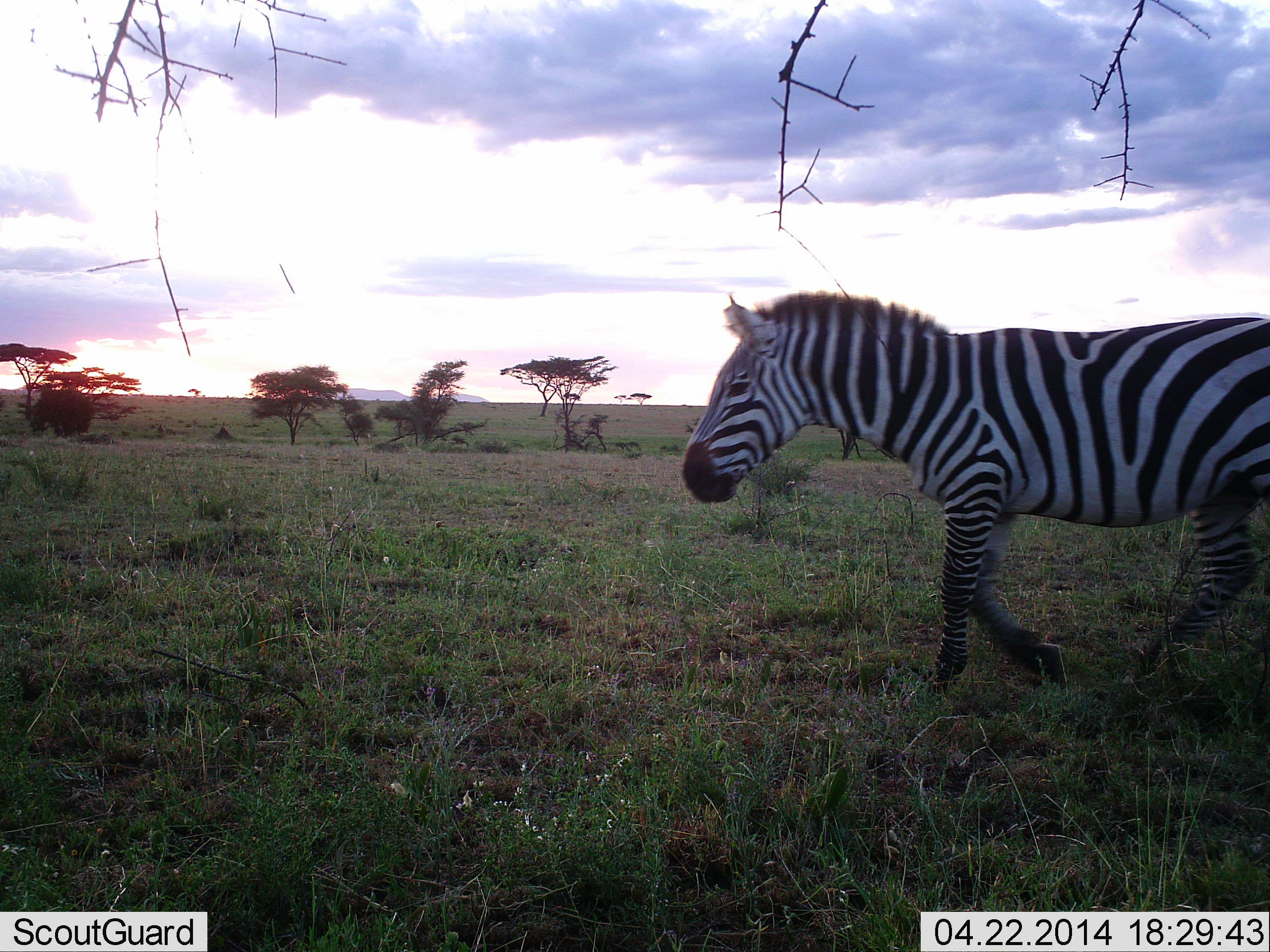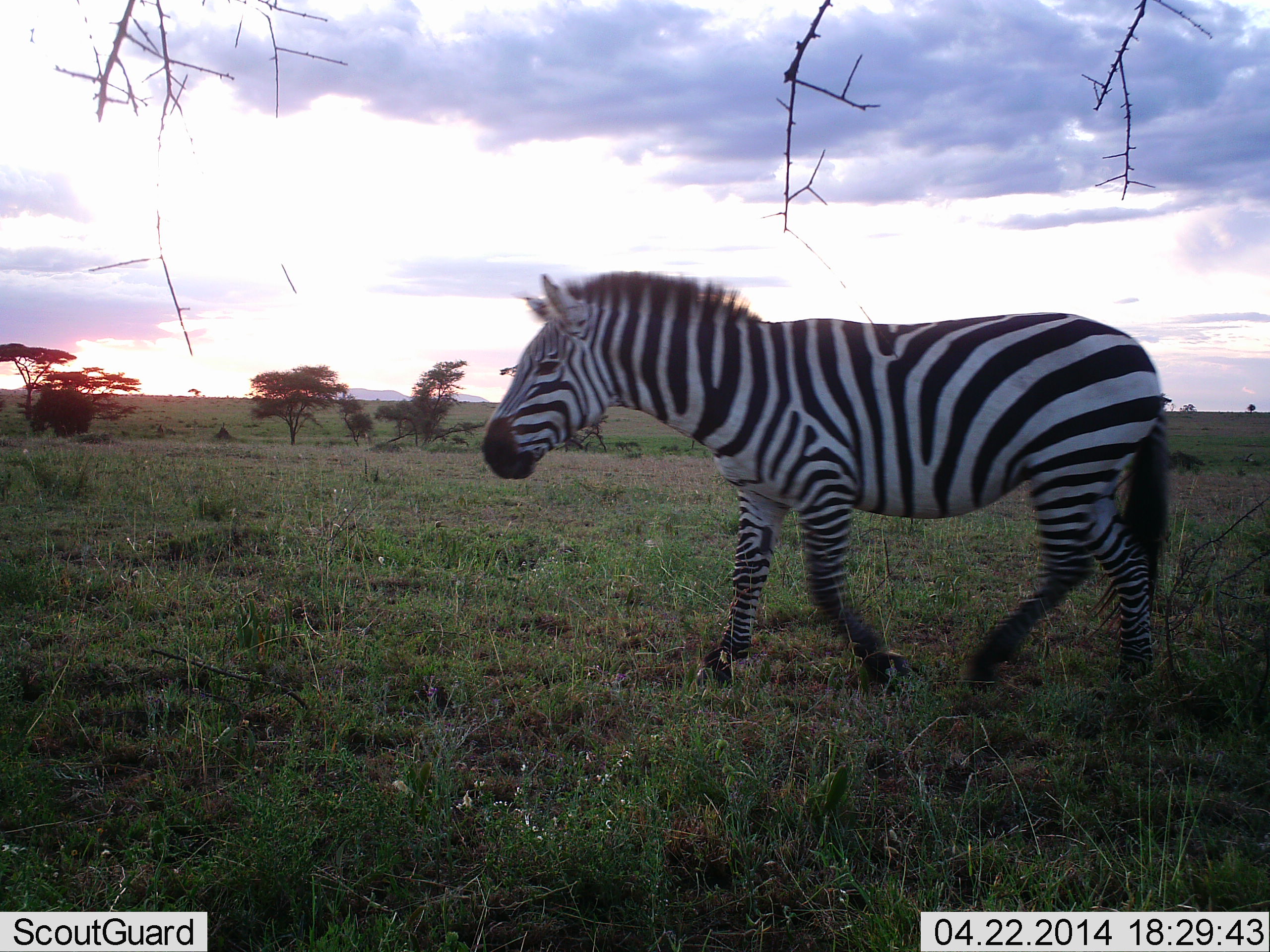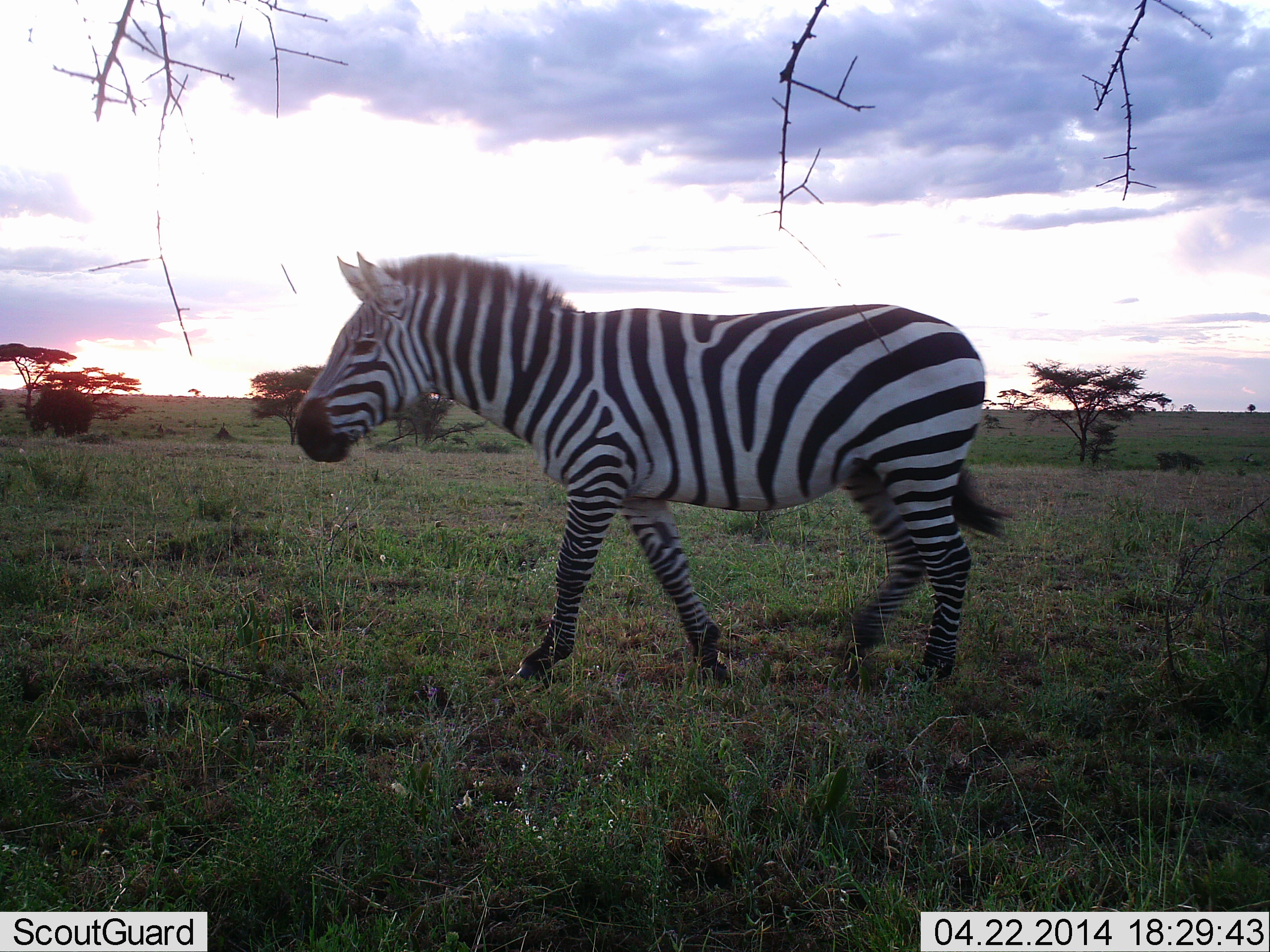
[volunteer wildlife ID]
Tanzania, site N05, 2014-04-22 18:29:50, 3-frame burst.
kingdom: Animalia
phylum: Chordata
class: Mammalia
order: Perissodactyla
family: Equidae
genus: Equus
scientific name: Equus quagga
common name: plains zebra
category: zebra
Zebra (plains zebra) (Equus quagga), count 1. Behavior (volunteer vote fractions): standing 0%, resting 0%, moving 100%, interacting 0%. Young present (vote fraction): 0%. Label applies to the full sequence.